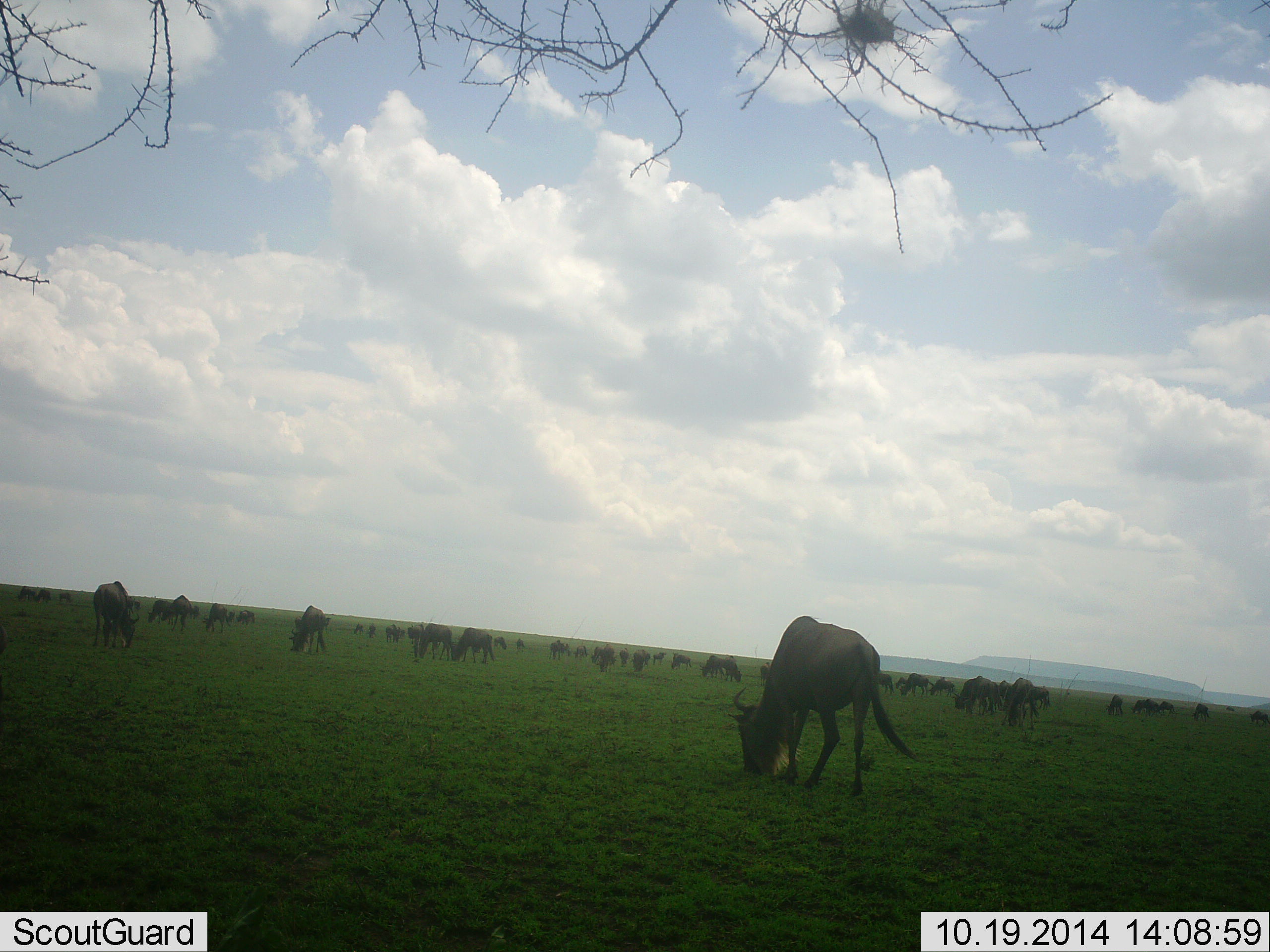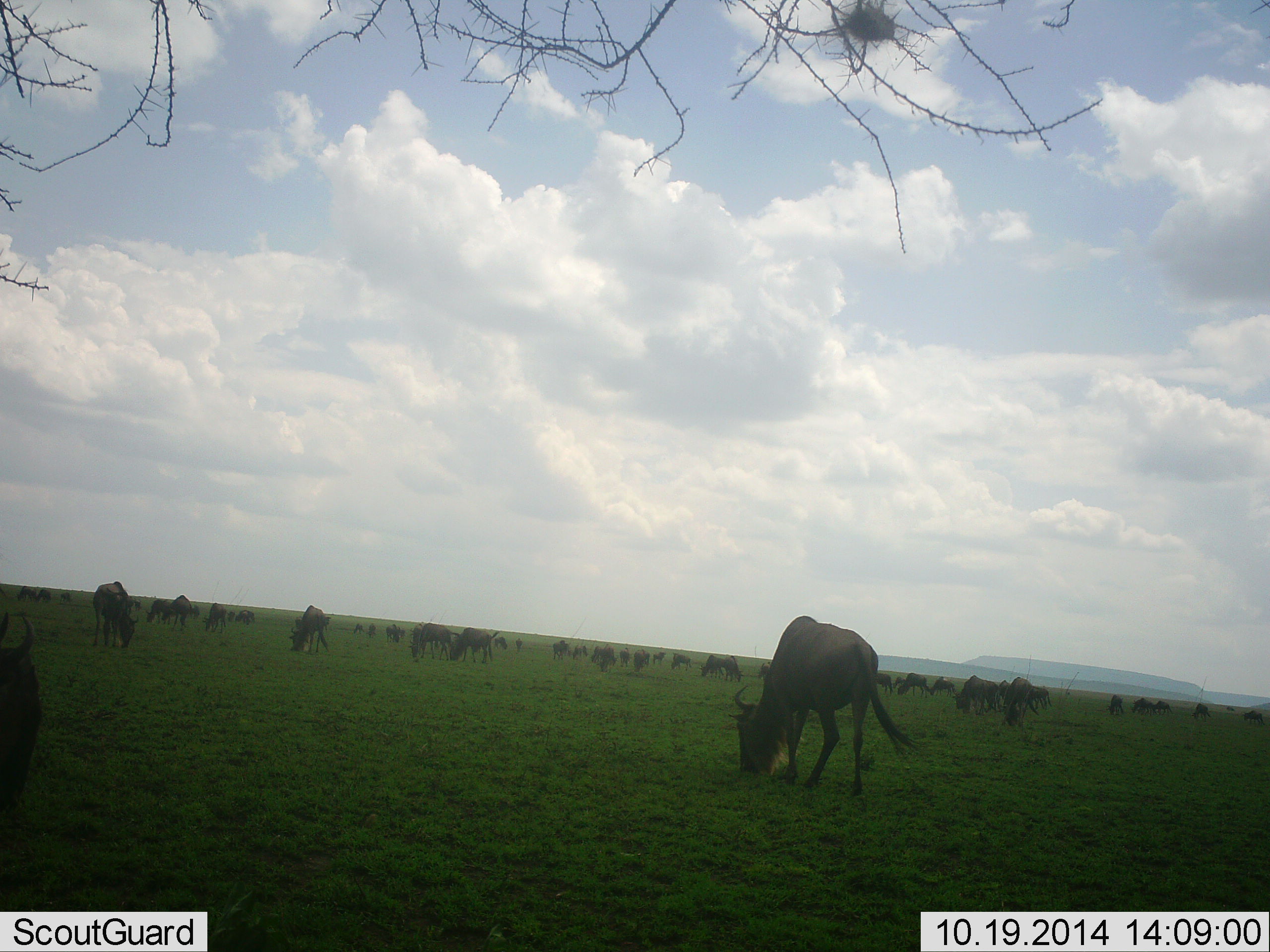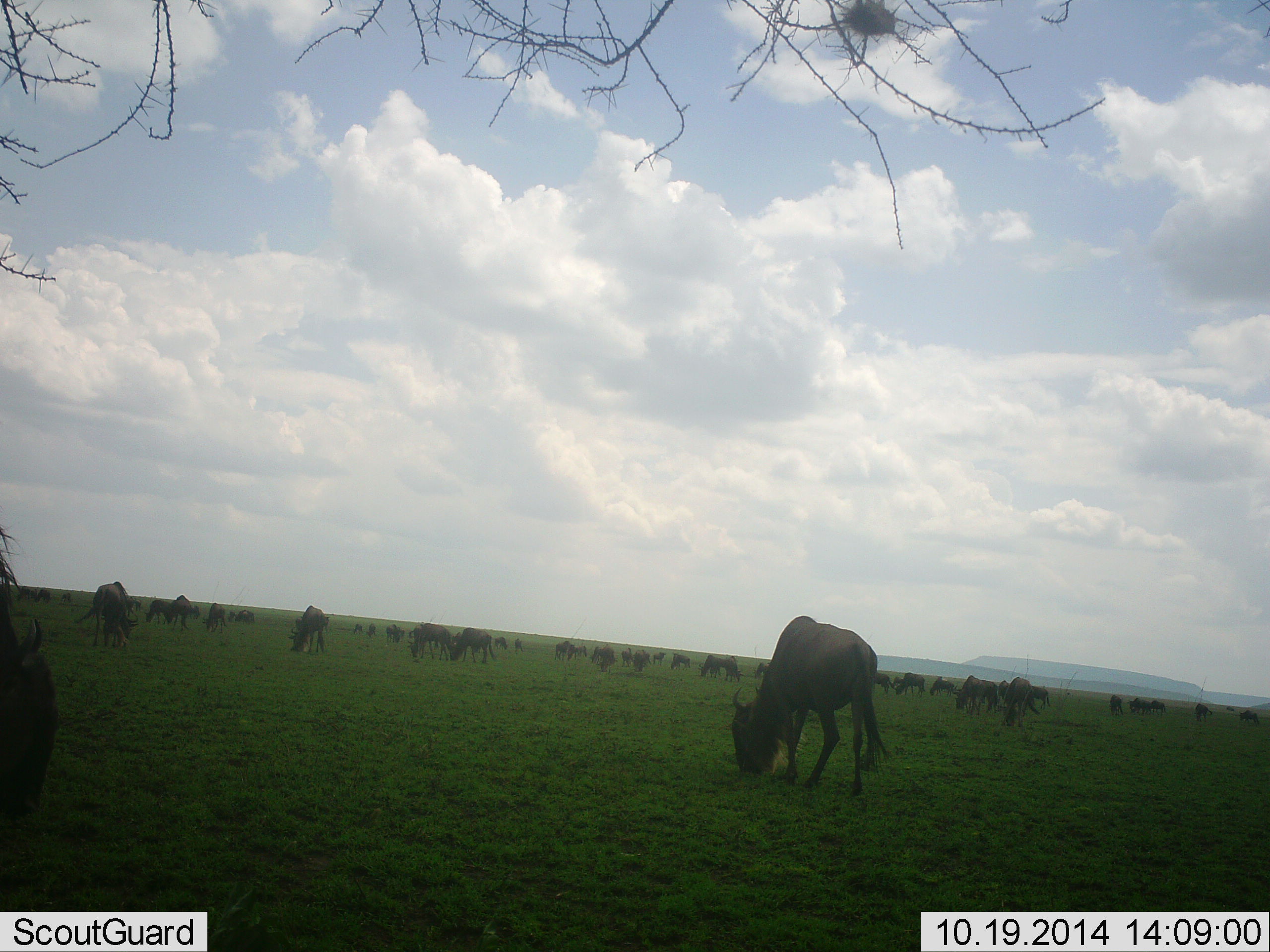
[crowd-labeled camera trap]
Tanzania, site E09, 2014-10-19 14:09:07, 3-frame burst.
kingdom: Animalia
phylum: Chordata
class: Mammalia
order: Artiodactyla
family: Bovidae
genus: Connochaetes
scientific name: Connochaetes taurinus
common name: blue wildebeest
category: wildebeest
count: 11-50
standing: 10%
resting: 0%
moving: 0%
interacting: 0%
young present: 0%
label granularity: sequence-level